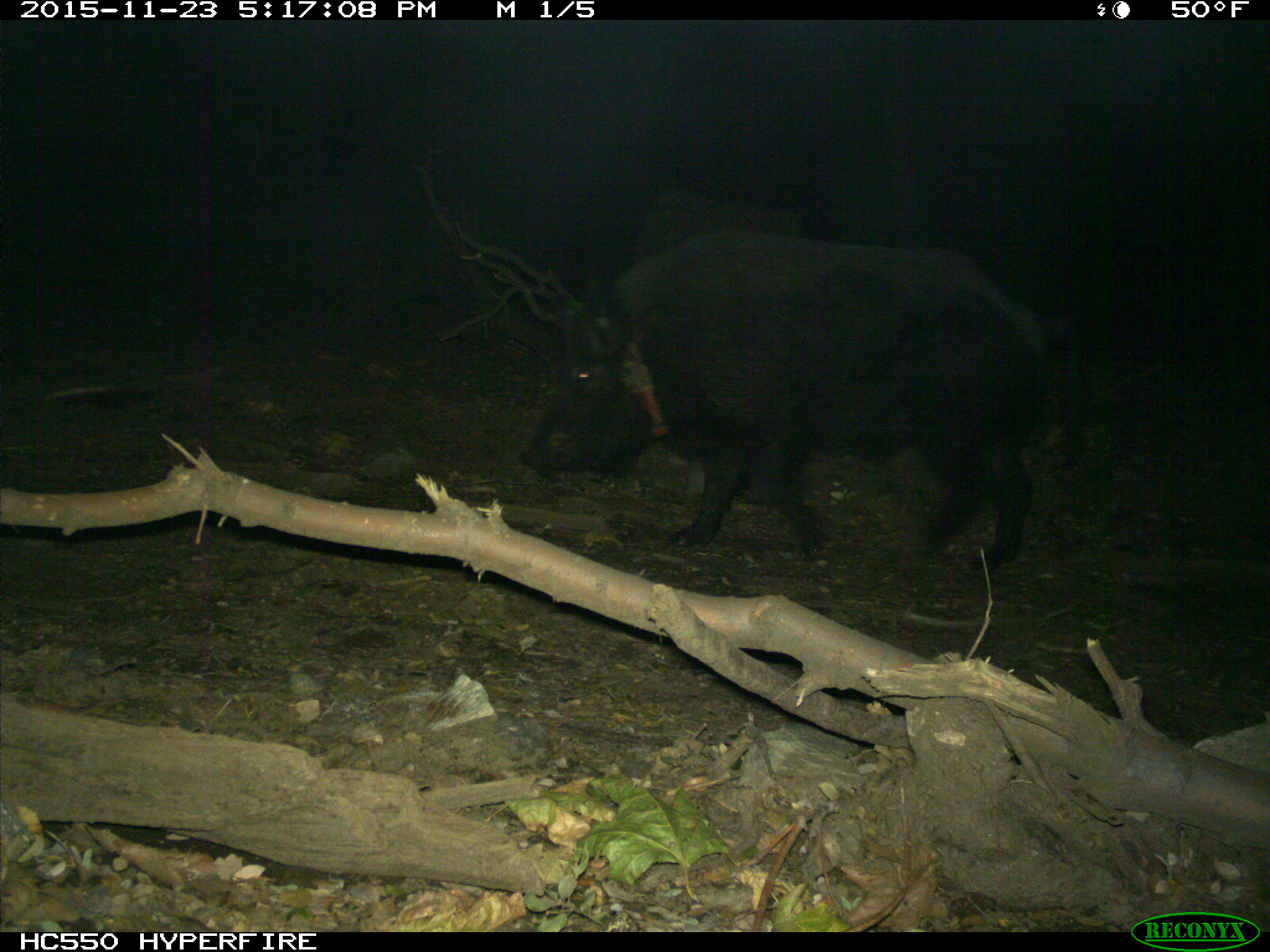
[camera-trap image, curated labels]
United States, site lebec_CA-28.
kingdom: Animalia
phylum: Chordata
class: Mammalia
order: Artiodactyla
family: Suidae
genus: Sus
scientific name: Sus scrofa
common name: wild boar